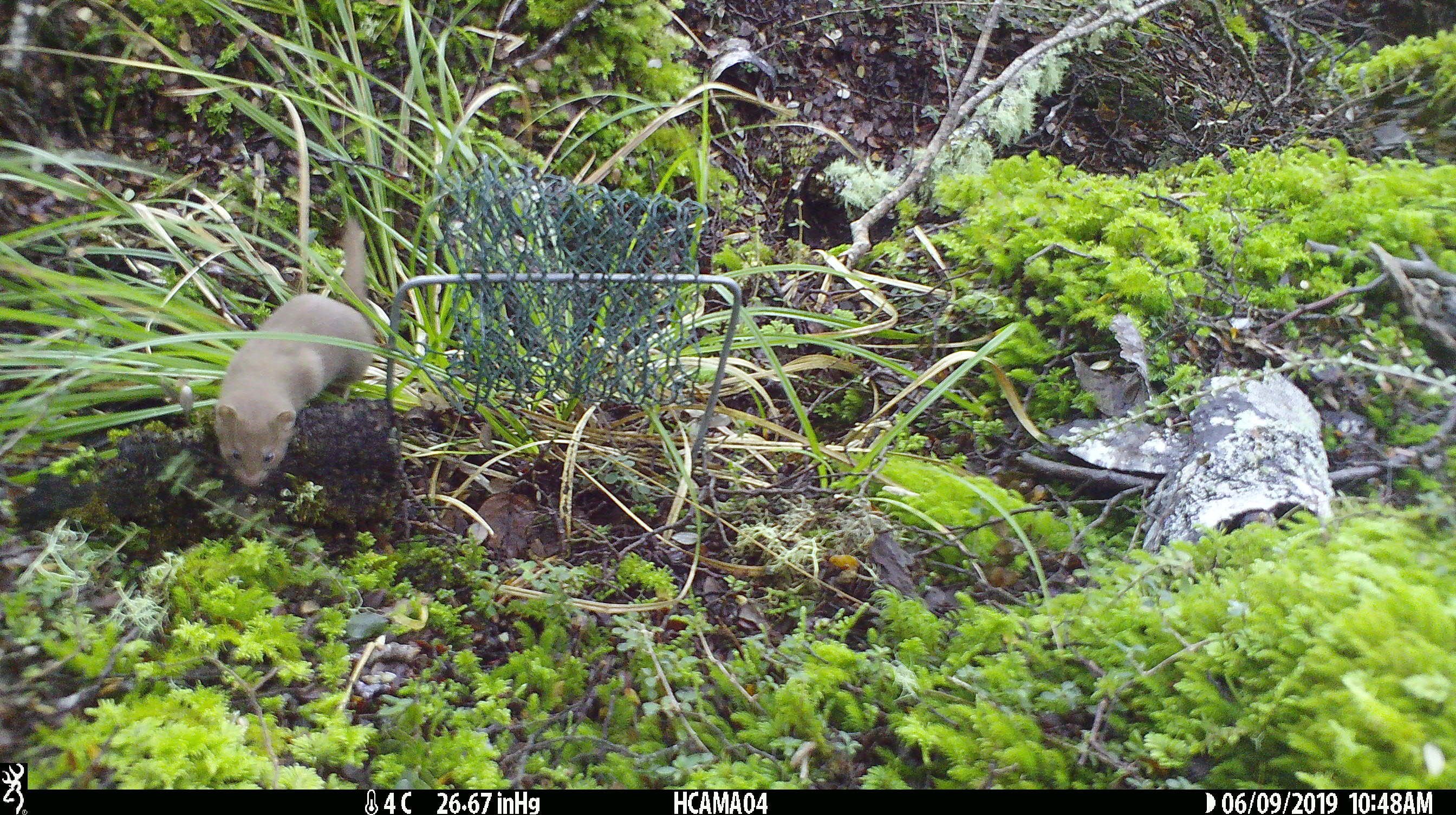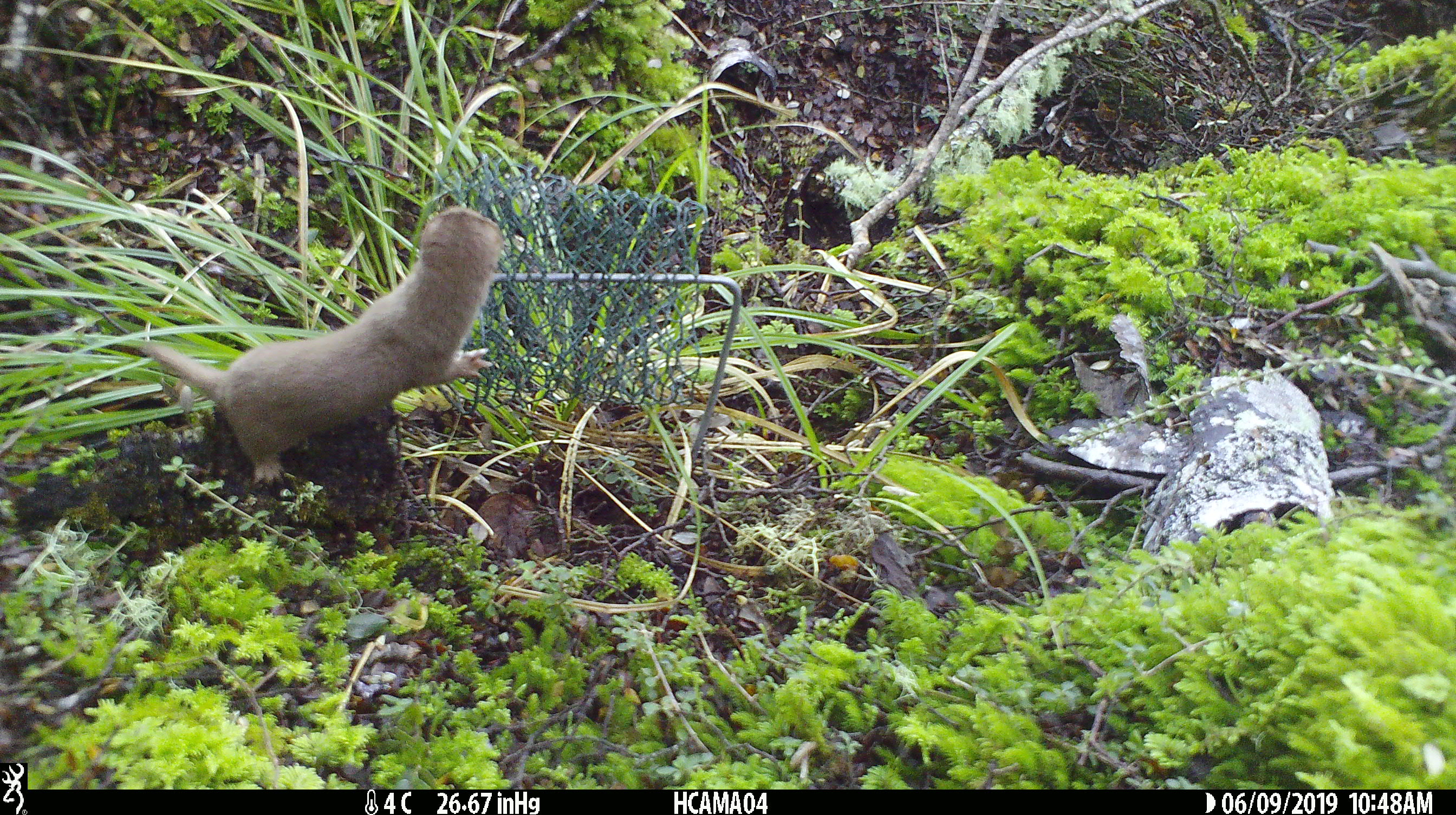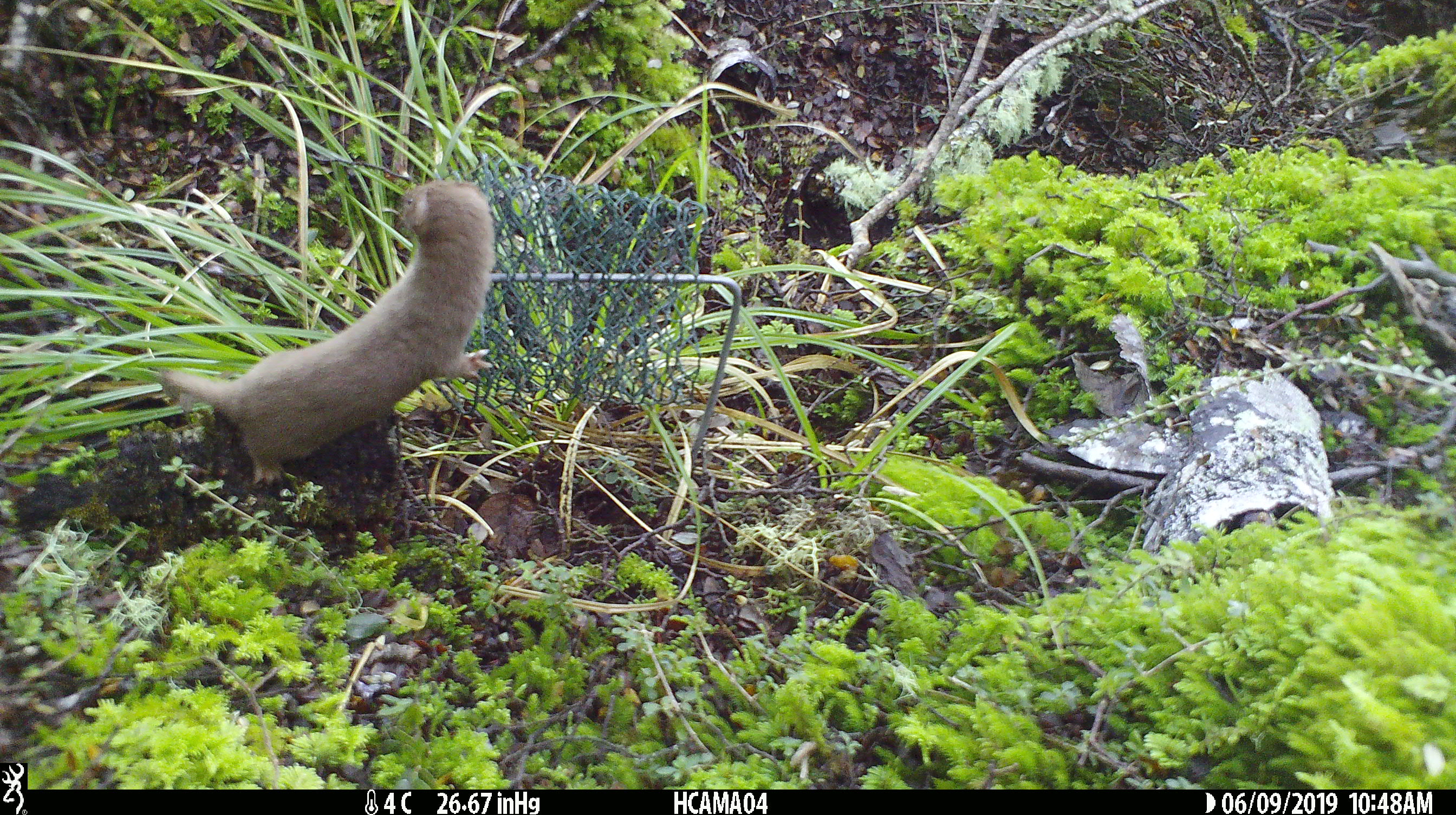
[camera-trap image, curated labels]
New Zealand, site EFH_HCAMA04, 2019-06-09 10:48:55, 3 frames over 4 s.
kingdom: Animalia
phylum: Chordata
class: Mammalia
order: Carnivora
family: Mustelidae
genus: Mustela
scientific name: Mustela nivalis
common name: least weasel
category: weasel